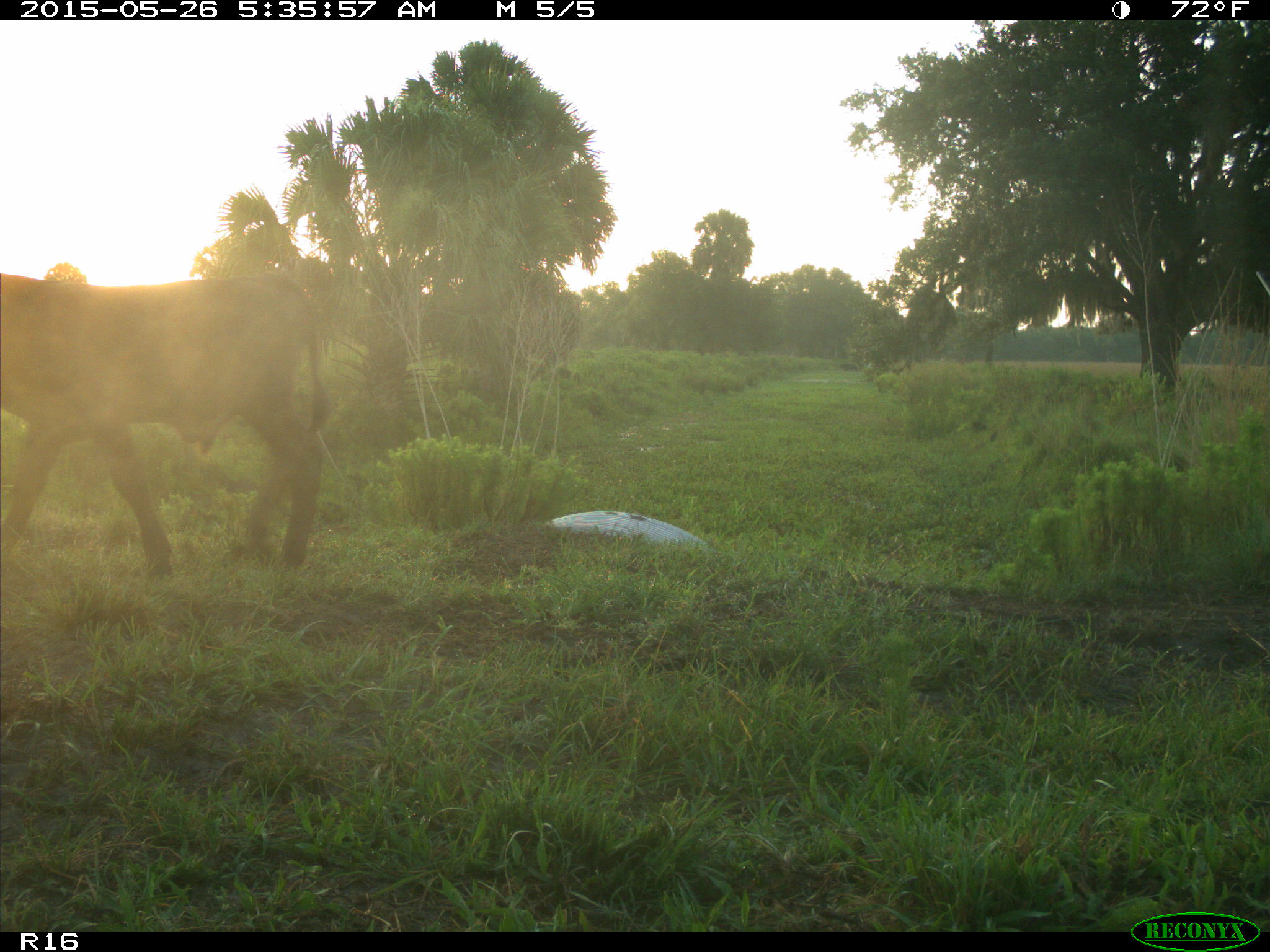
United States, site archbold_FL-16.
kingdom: Animalia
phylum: Chordata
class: Mammalia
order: Artiodactyla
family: Bovidae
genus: Bos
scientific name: Bos taurus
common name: domestic cow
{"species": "Bos taurus (domestic cow)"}